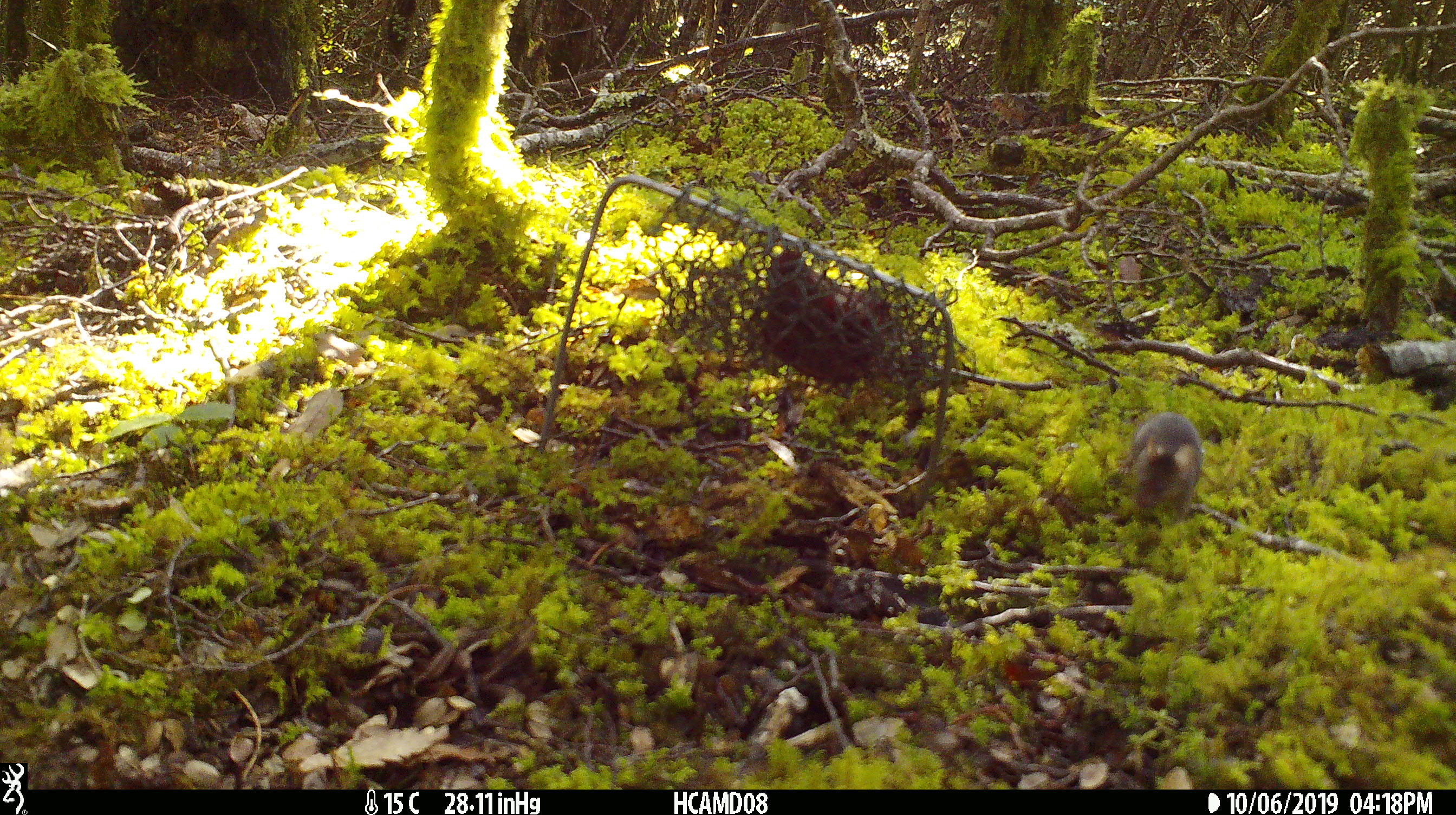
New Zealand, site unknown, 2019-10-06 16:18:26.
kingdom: Animalia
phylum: Chordata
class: Mammalia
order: Rodentia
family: Muridae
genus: Mus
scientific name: Mus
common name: mouse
Mouse (Mus).